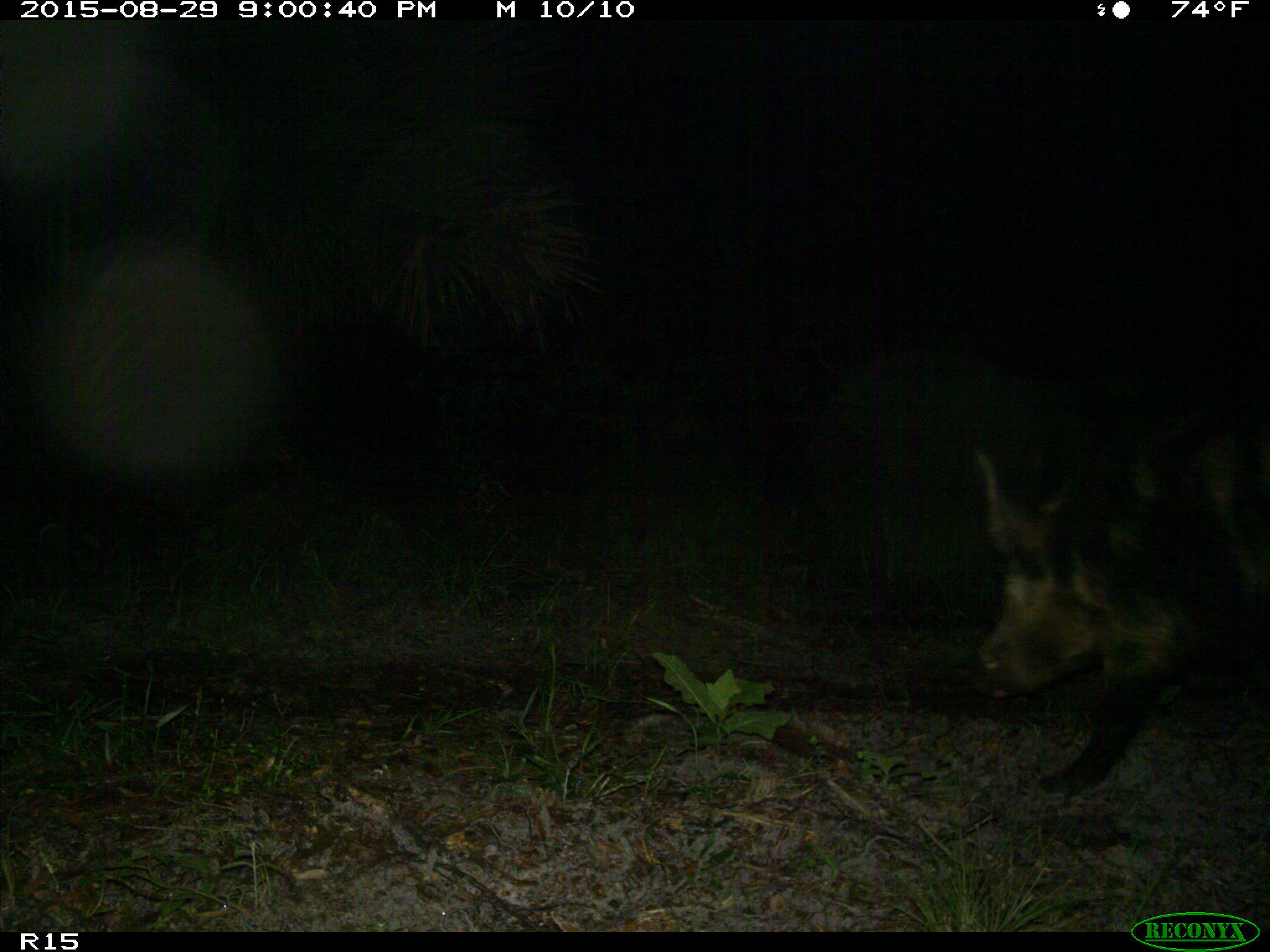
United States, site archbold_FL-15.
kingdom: Animalia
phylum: Chordata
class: Mammalia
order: Artiodactyla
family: Suidae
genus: Sus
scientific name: Sus scrofa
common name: wild boar